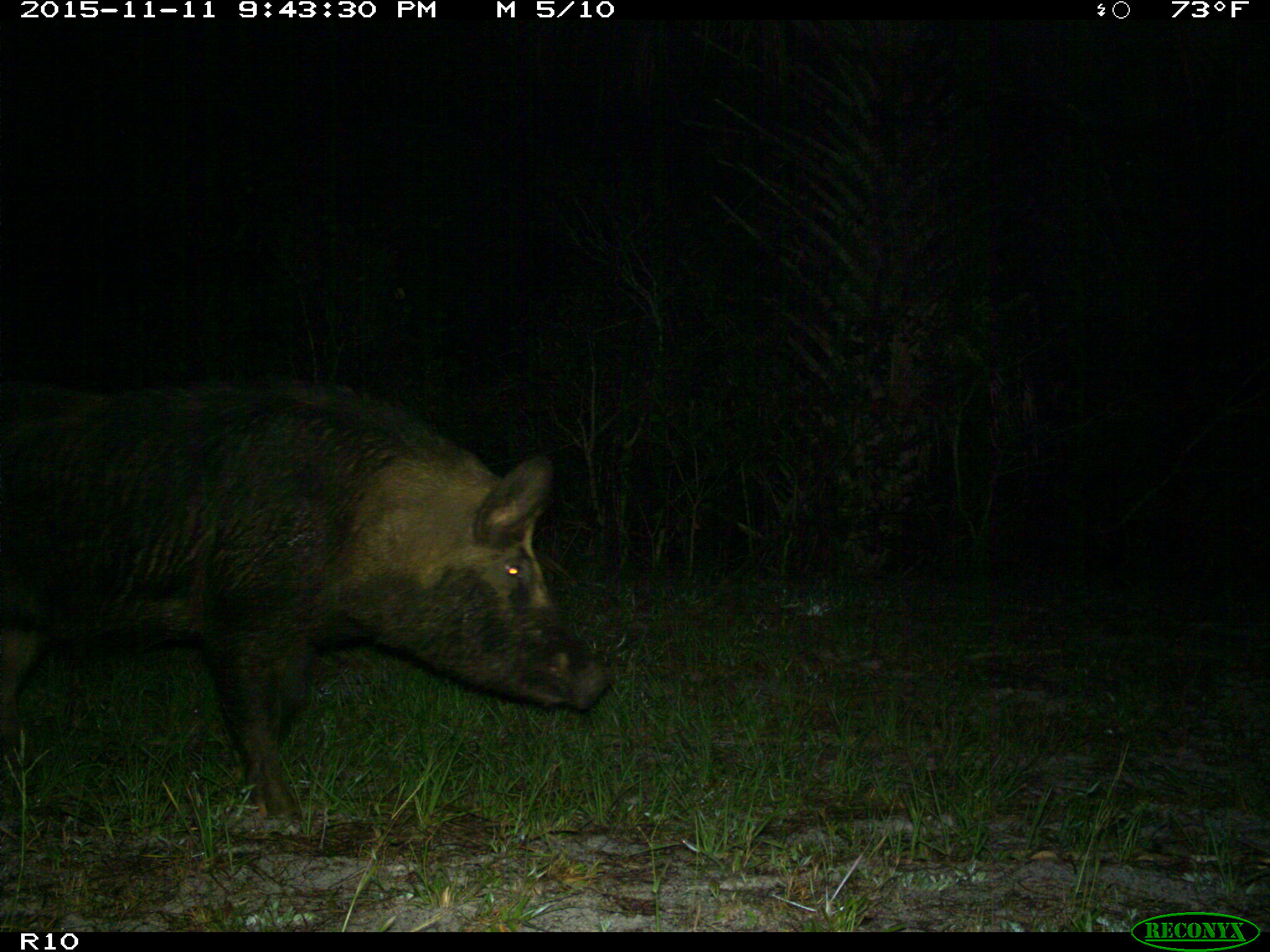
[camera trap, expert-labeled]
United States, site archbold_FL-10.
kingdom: Animalia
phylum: Chordata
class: Mammalia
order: Artiodactyla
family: Suidae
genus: Sus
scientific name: Sus scrofa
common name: wild boar